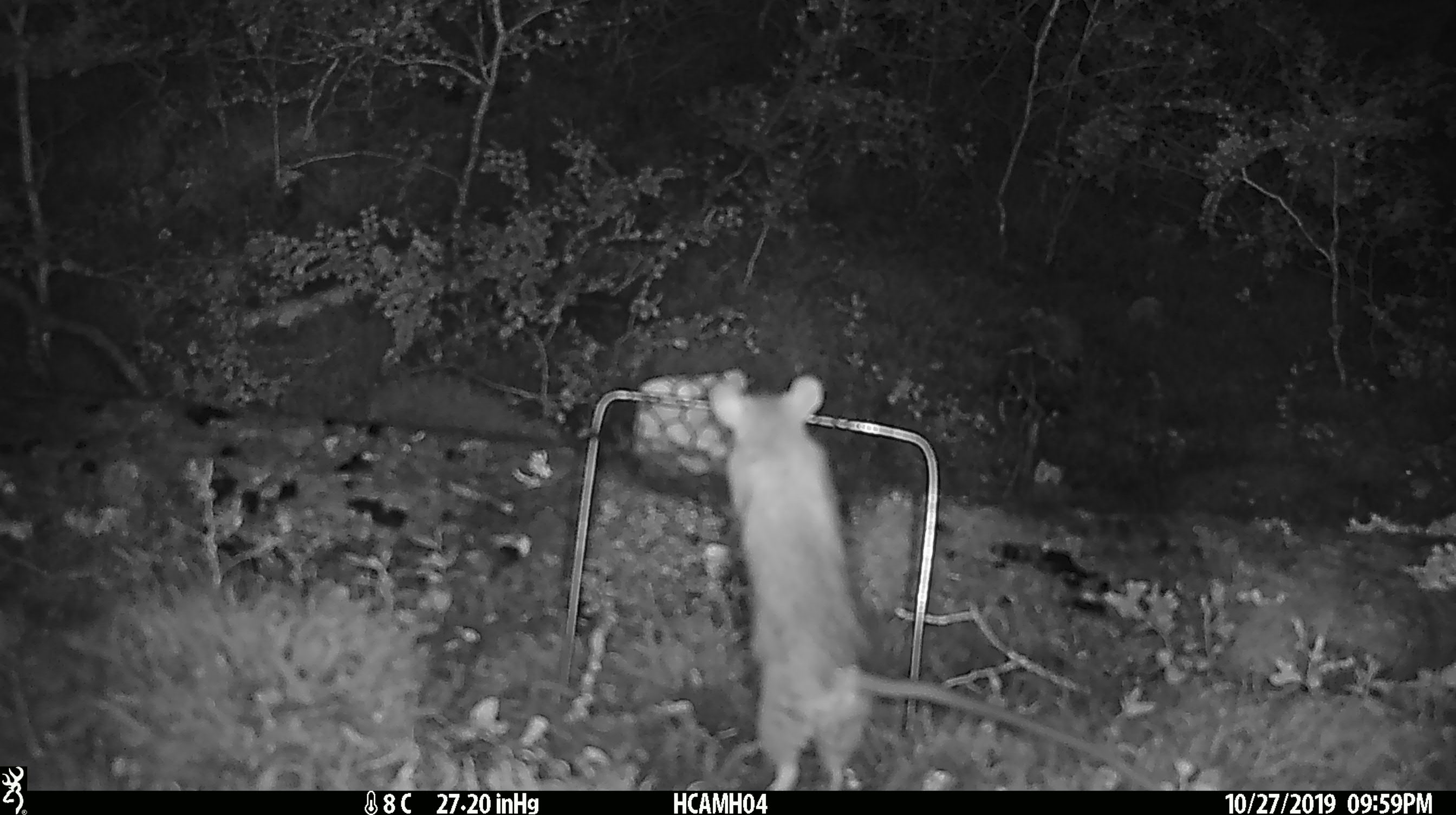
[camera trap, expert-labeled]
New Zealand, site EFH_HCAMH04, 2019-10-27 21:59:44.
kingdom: Animalia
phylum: Chordata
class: Mammalia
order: Rodentia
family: Muridae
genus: Rattus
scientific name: Rattus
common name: rat